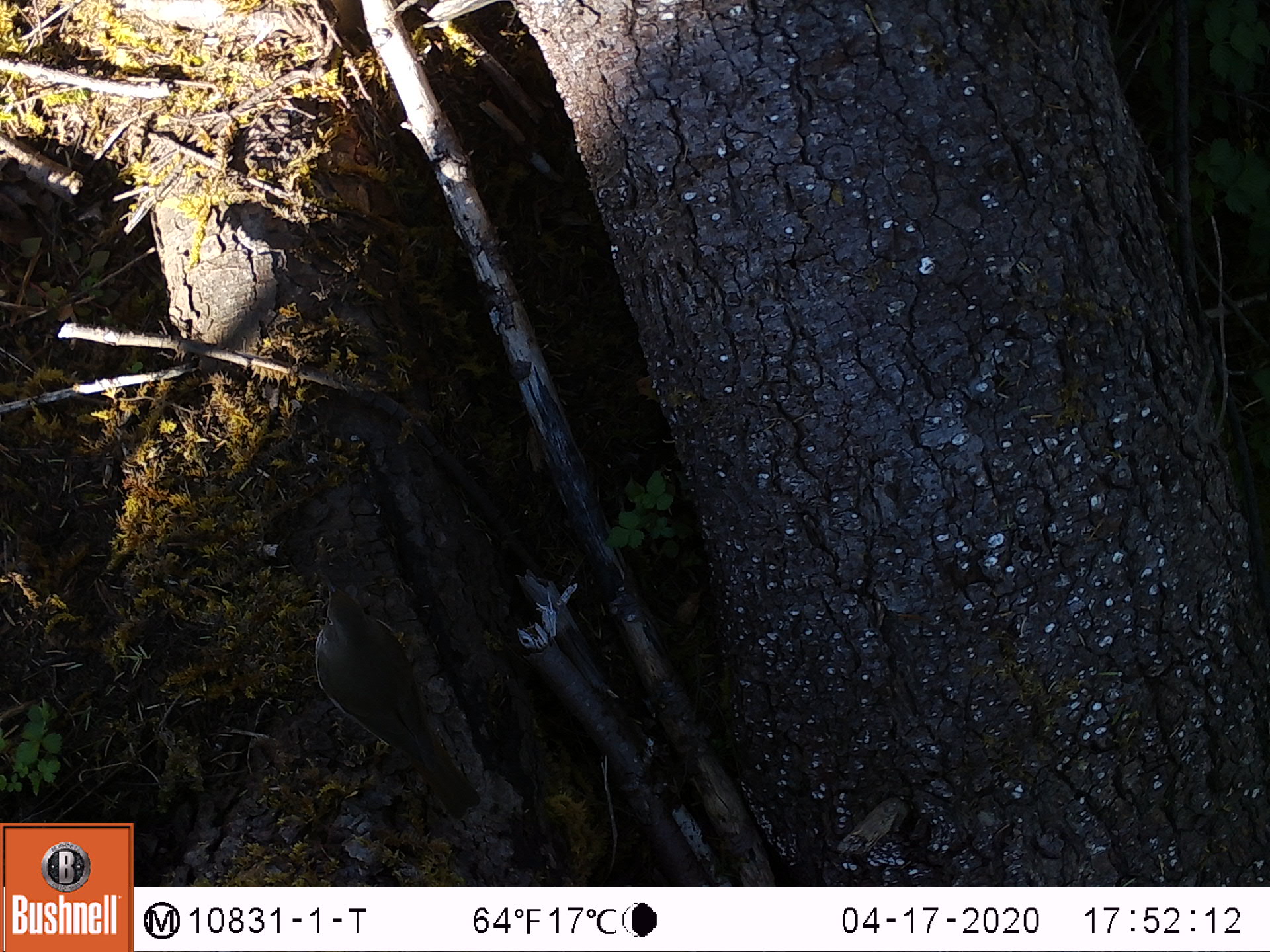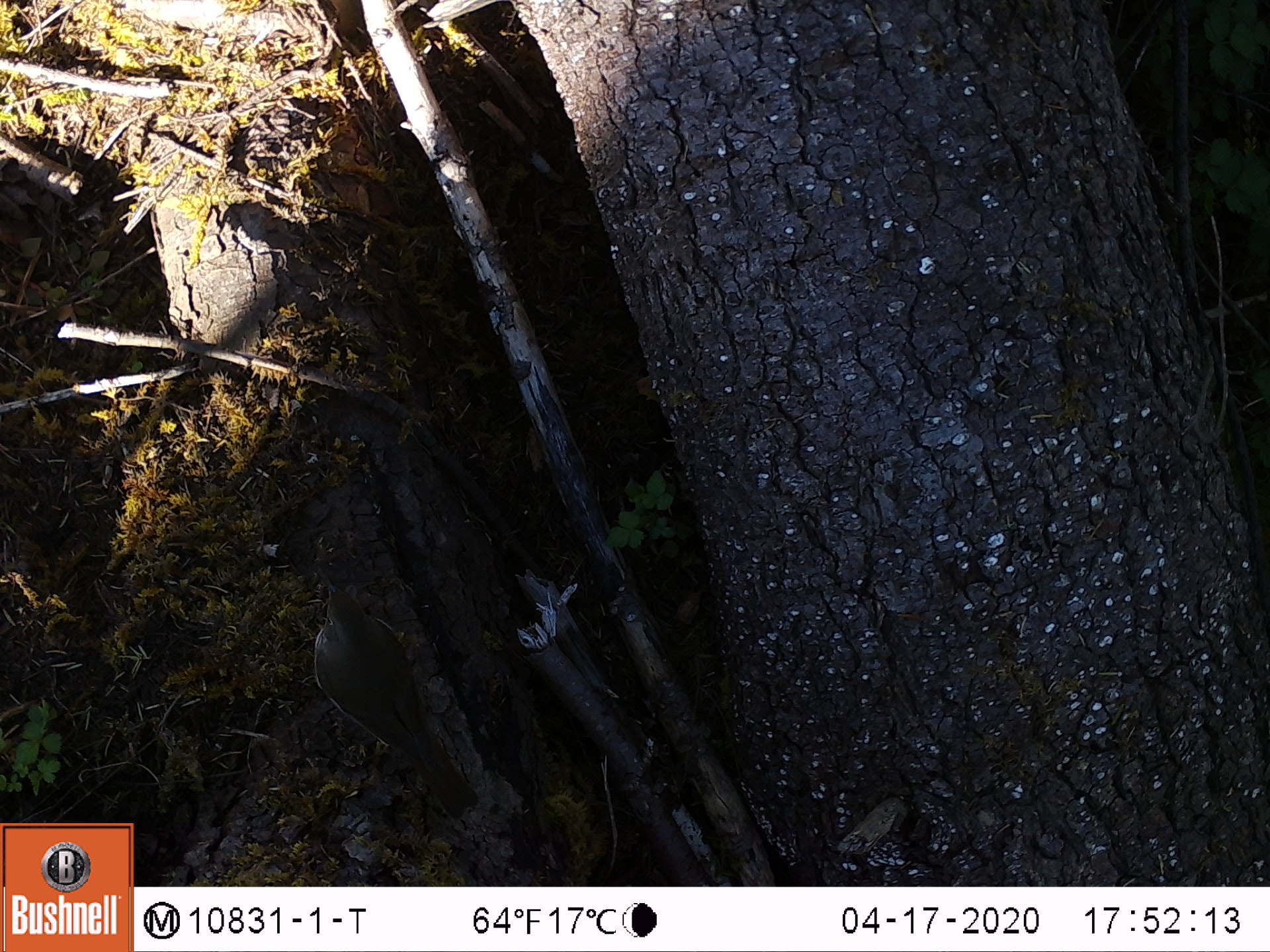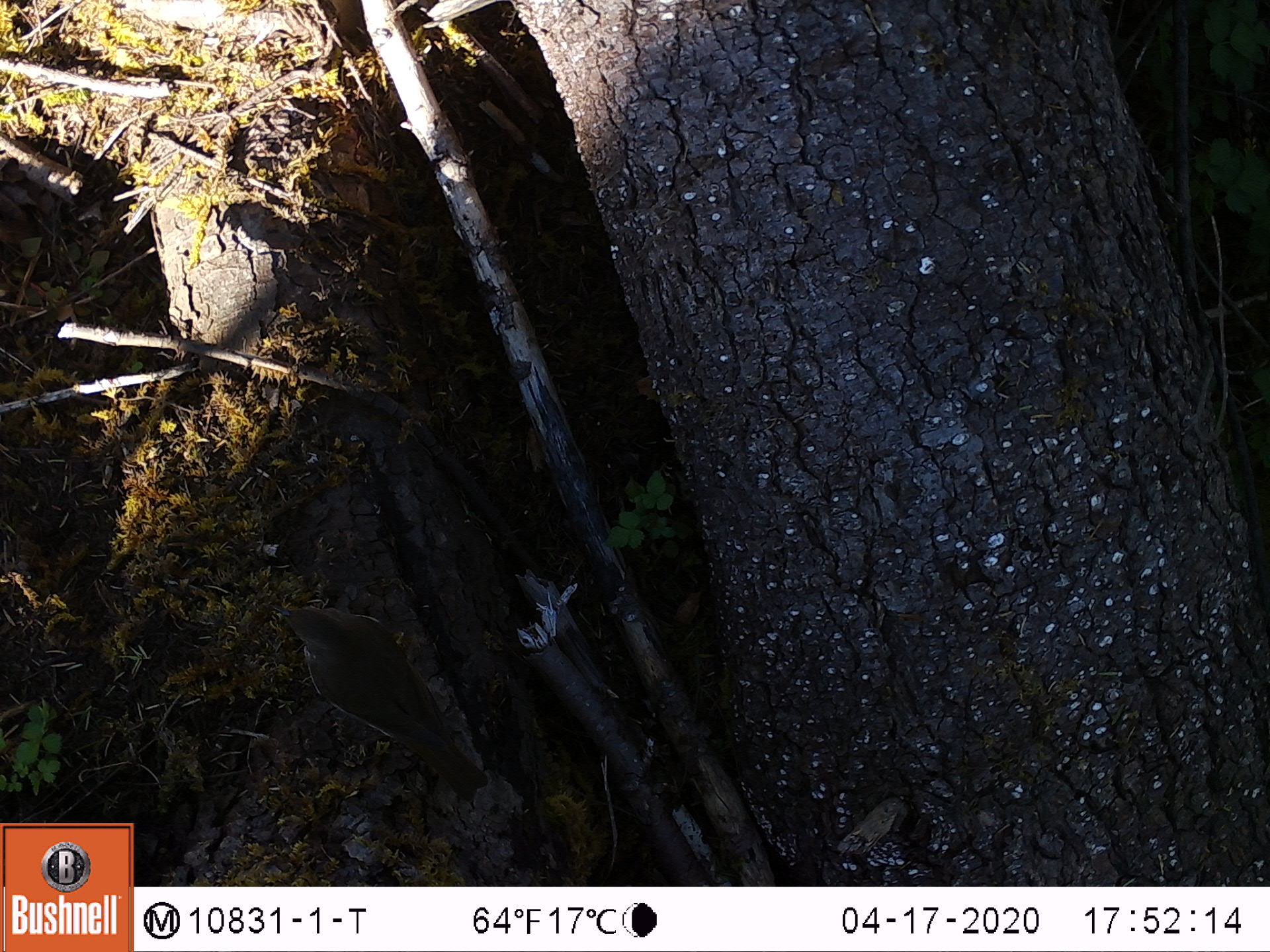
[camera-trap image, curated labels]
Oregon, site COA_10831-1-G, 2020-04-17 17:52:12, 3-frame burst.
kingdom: Animalia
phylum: Chordata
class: Aves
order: Passeriformes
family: Turdidae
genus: Catharus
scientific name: Catharus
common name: brown thrushes and nightingale-thrushes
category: catharus species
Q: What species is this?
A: Catharus species (brown thrushes and nightingale-thrushes) (Catharus).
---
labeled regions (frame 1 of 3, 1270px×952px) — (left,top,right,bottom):
catharus species: (302,550,495,827)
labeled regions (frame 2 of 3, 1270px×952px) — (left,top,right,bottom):
catharus species: (307,550,489,824)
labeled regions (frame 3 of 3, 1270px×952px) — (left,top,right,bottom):
catharus species: (257,592,504,815)